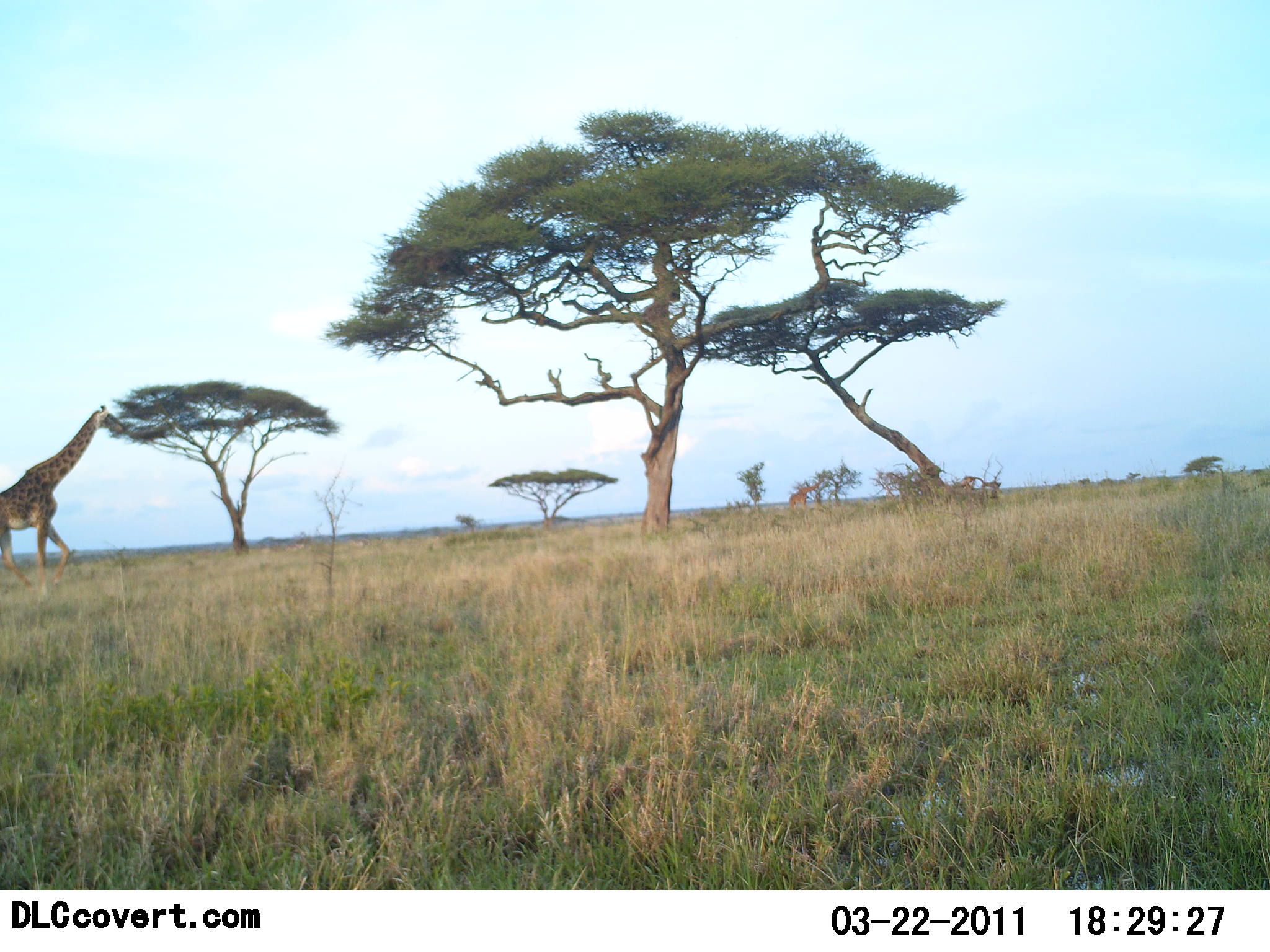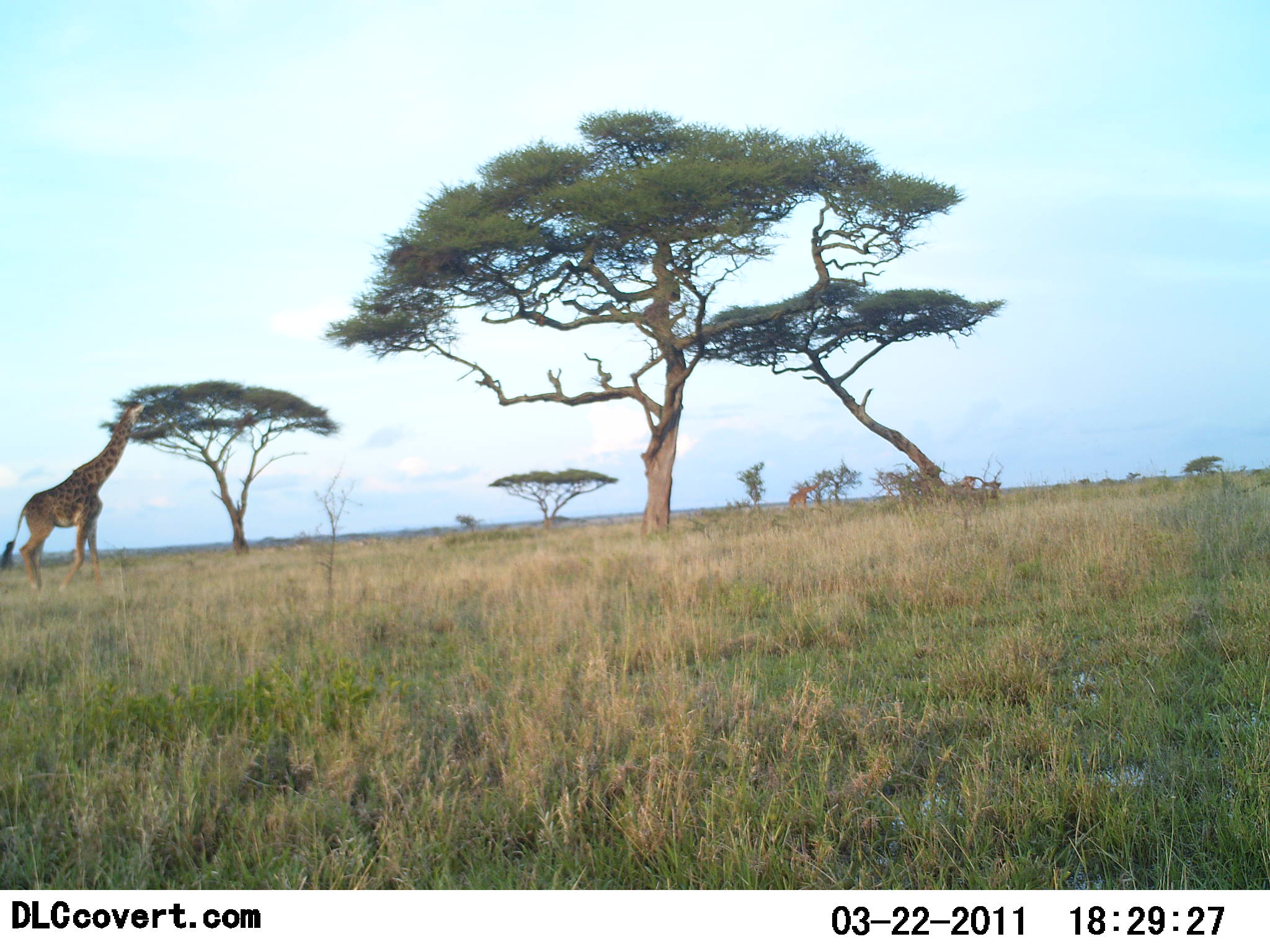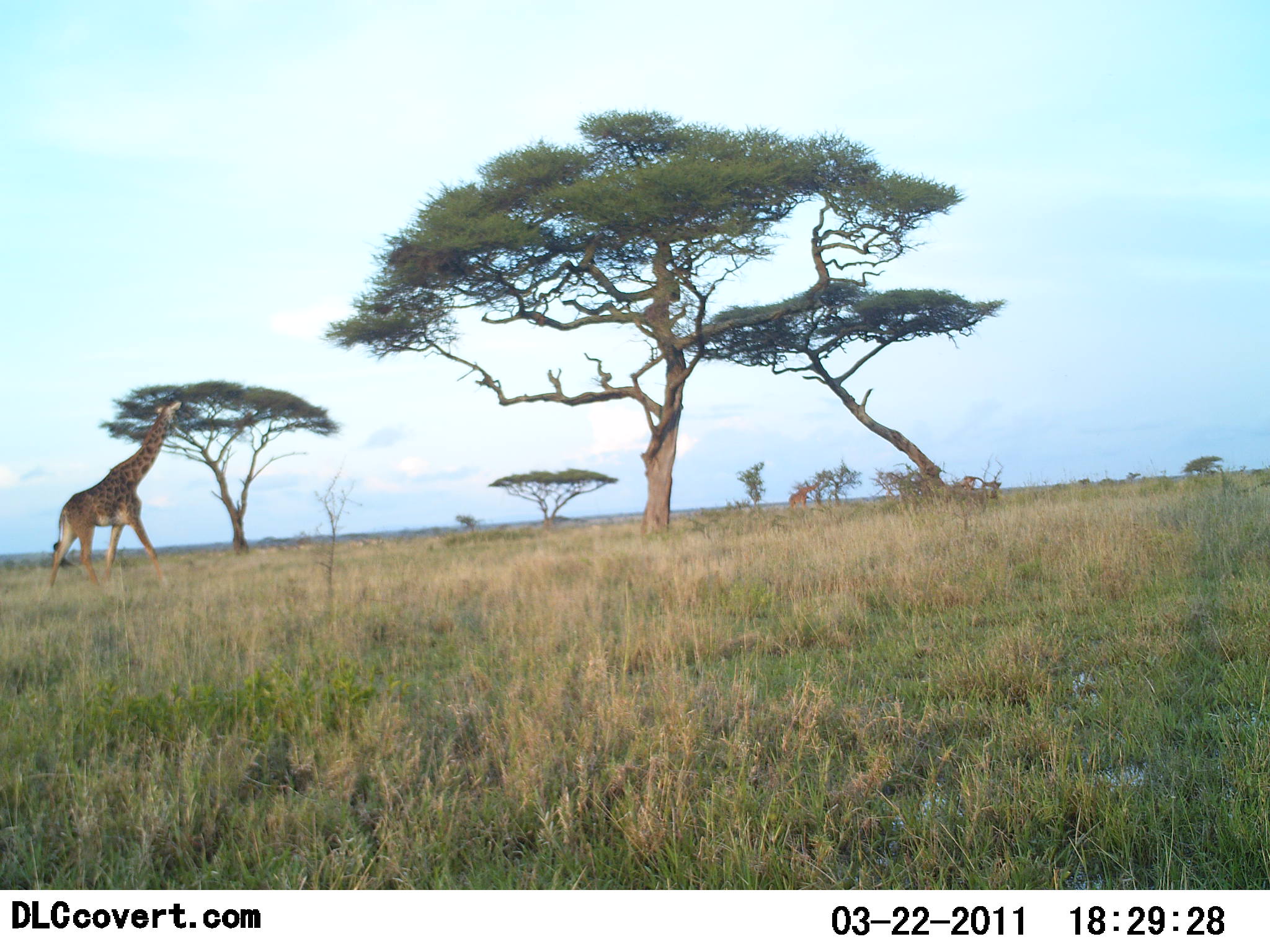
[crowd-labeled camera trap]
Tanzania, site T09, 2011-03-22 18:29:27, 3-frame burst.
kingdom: Animalia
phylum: Chordata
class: Mammalia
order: Artiodactyla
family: Giraffidae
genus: Giraffa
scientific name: Giraffa camelopardalis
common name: giraffe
Giraffe (Giraffa camelopardalis), count 1. Behavior (volunteer vote fractions): standing 0%, resting 0%, moving 86%, interacting 0%. Young present (vote fraction): 0%. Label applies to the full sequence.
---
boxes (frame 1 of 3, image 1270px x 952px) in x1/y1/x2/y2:
animal: 0/405/123/596; 789/479/822/512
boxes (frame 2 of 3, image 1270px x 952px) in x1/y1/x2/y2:
animal: 1/400/145/603; 788/480/822/511; 952/475/985/494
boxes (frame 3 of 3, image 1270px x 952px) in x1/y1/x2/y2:
animal: 47/400/182/597; 788/481/821/511